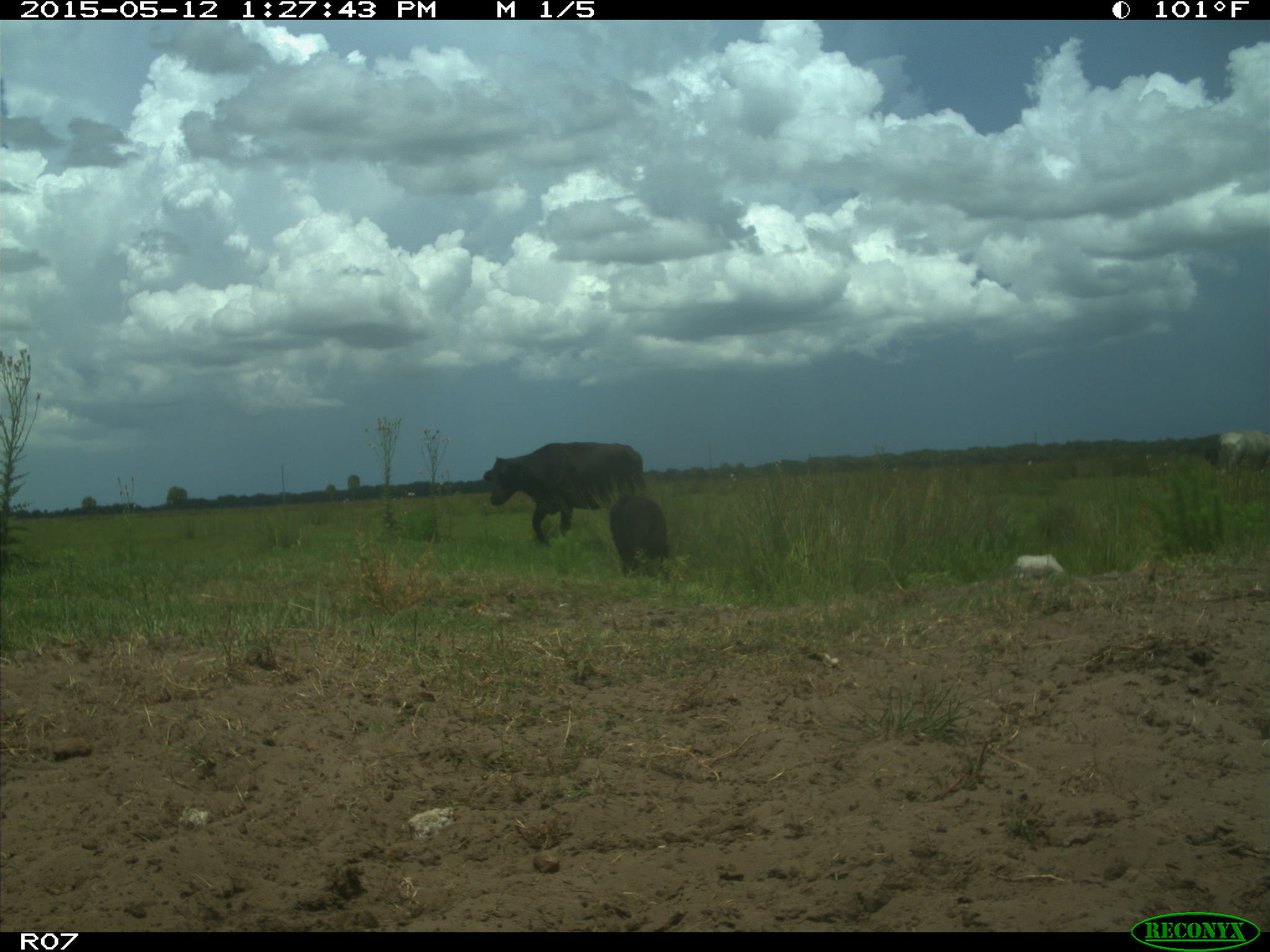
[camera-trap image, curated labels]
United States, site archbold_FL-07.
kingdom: Animalia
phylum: Chordata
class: Mammalia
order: Artiodactyla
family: Bovidae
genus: Bos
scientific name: Bos taurus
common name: domestic cow